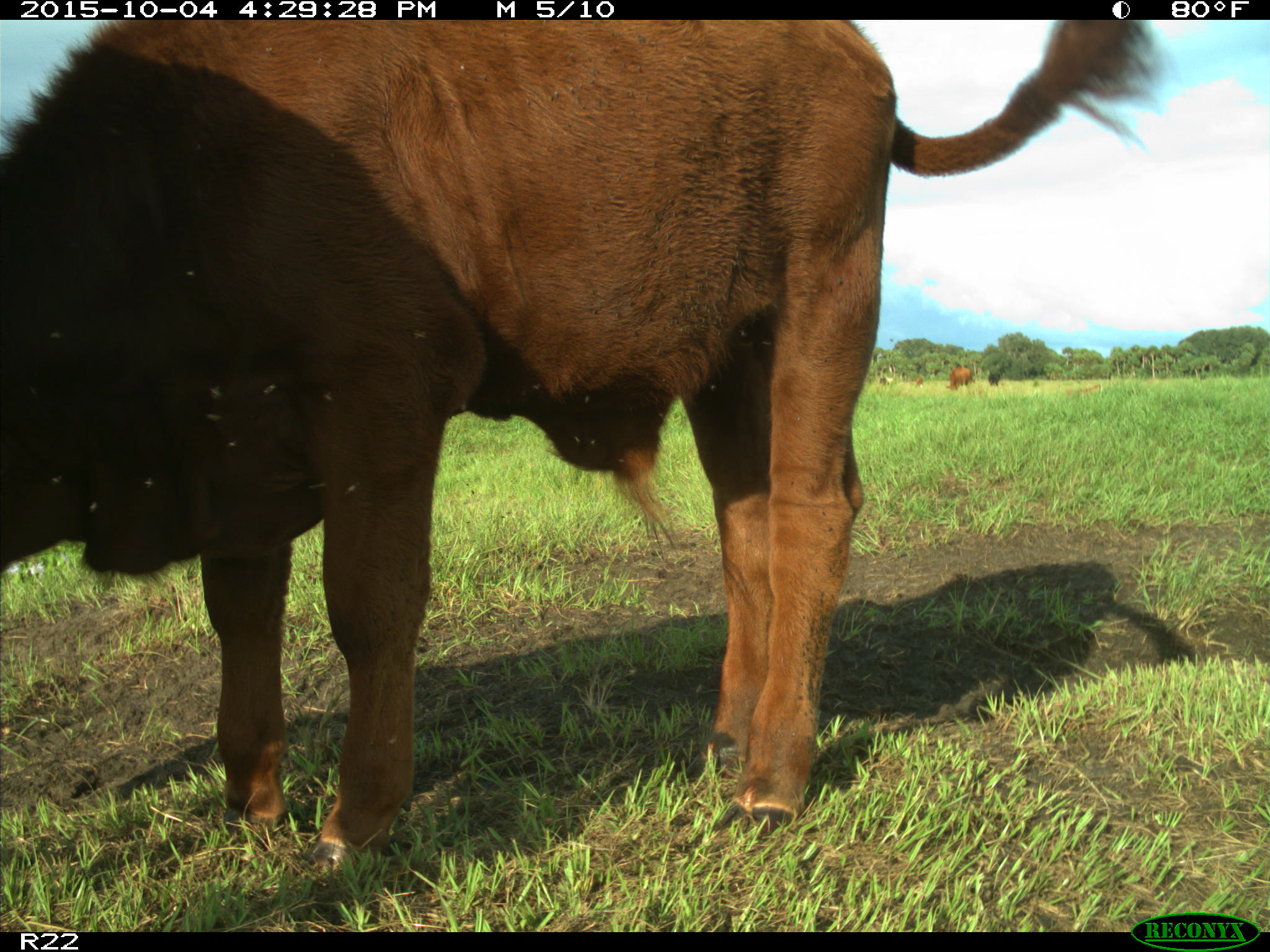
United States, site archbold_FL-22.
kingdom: Animalia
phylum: Chordata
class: Mammalia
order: Artiodactyla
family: Bovidae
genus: Bos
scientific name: Bos taurus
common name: domestic cow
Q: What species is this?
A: Bos taurus (domestic cow).